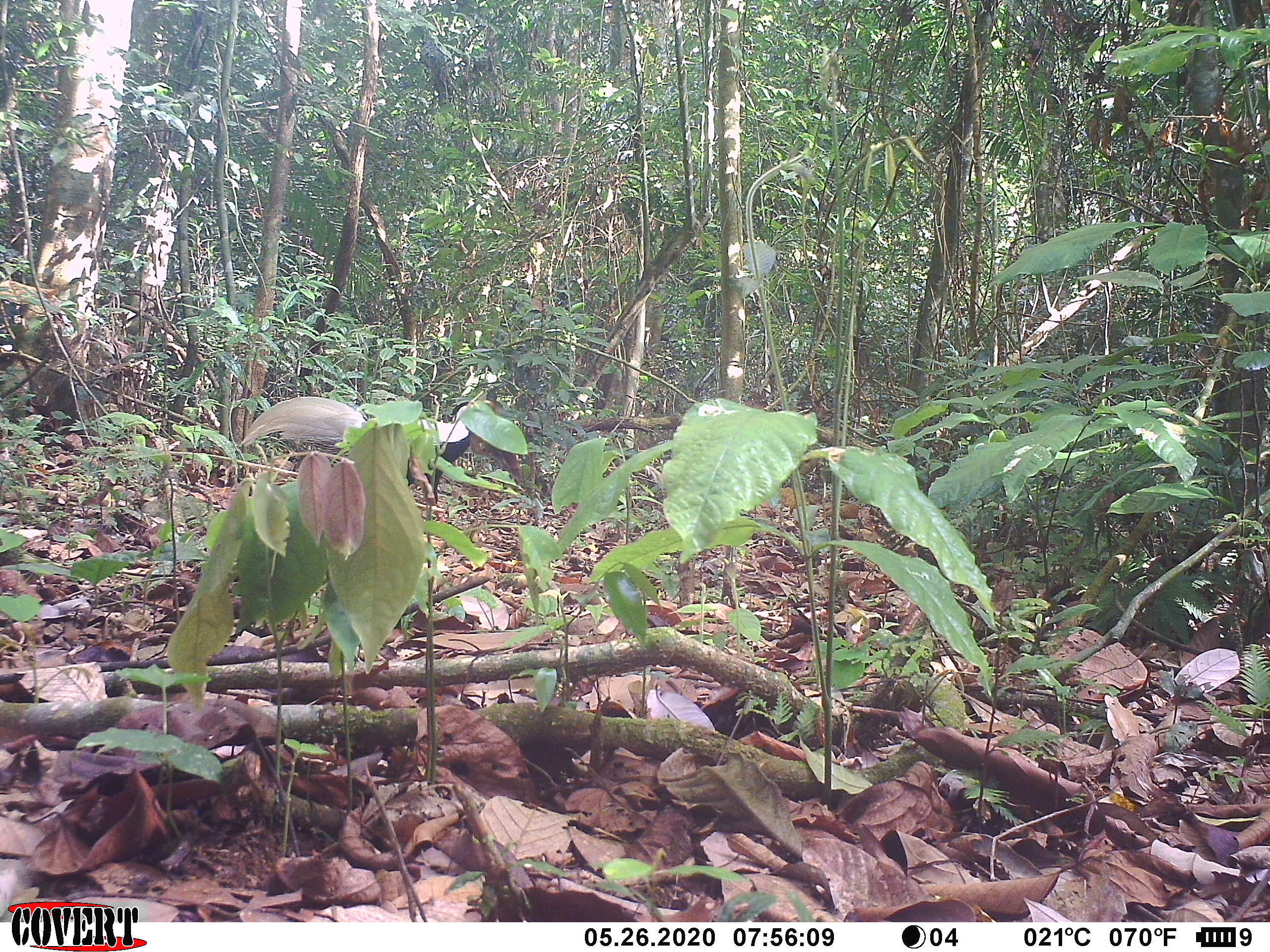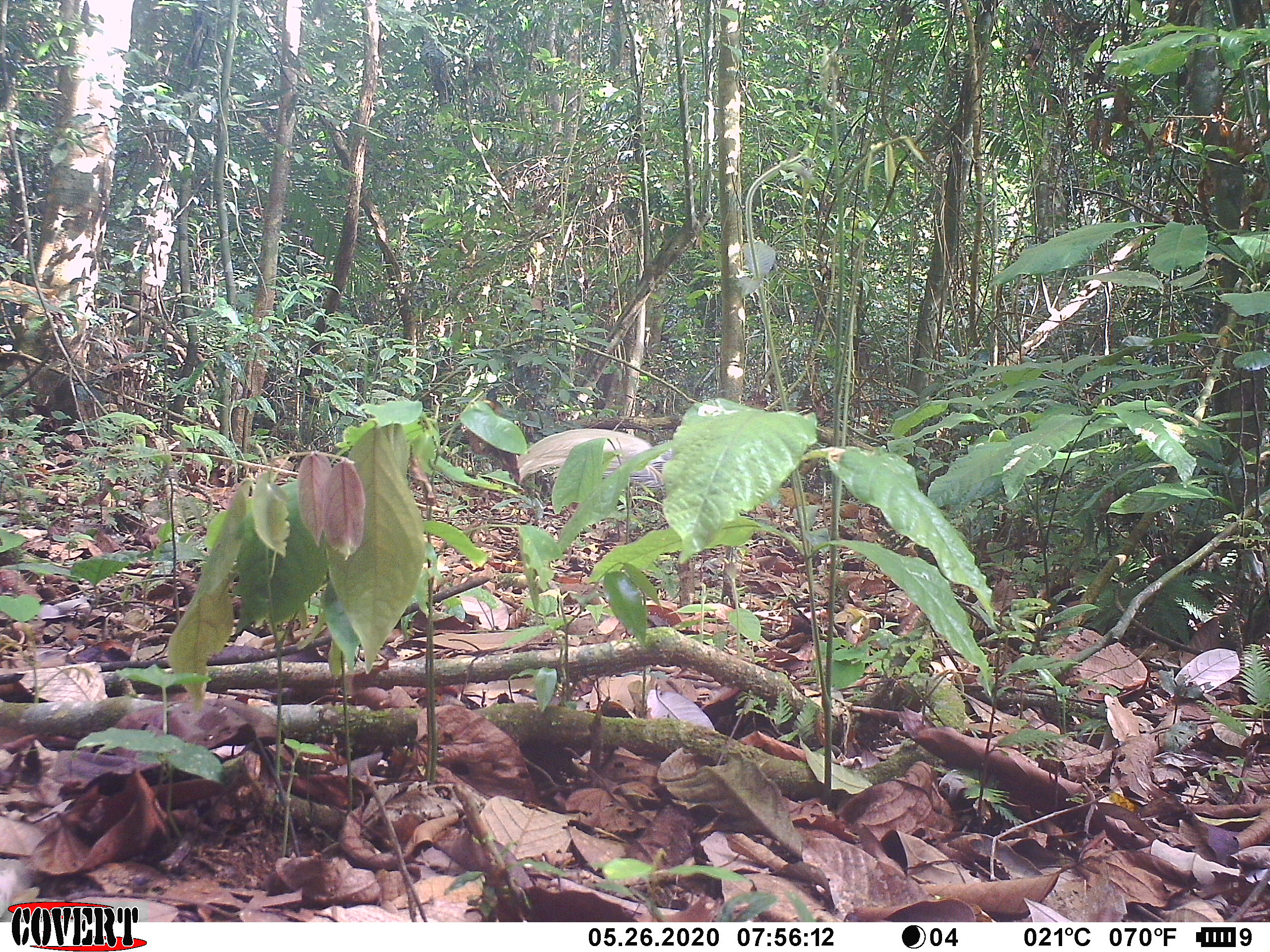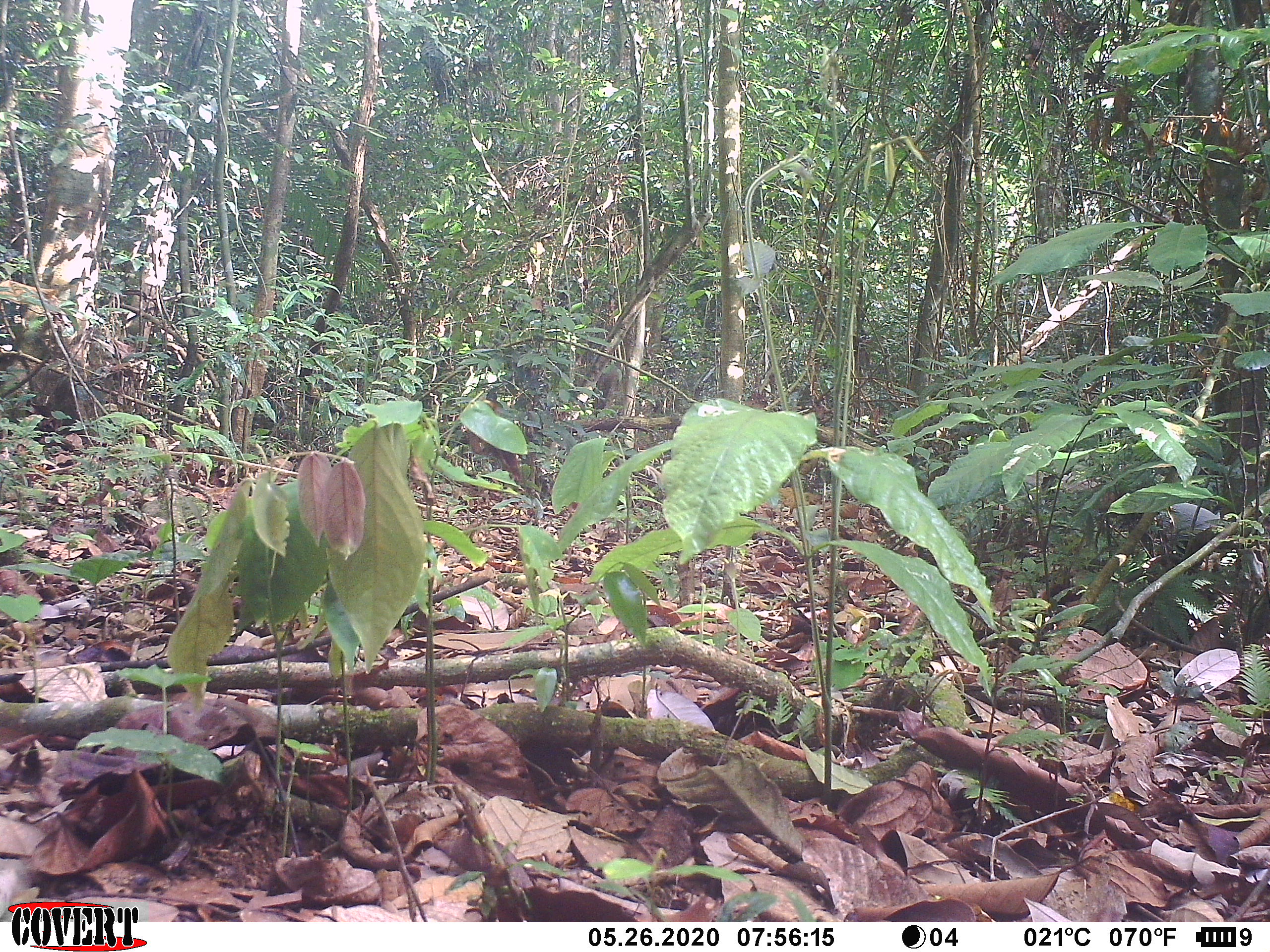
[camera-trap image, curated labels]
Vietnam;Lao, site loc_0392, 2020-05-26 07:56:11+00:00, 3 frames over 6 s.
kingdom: Animalia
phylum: Chordata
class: Aves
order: Galliformes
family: Phasianidae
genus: Lophura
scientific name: Lophura nycthemera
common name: silver pheasant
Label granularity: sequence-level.